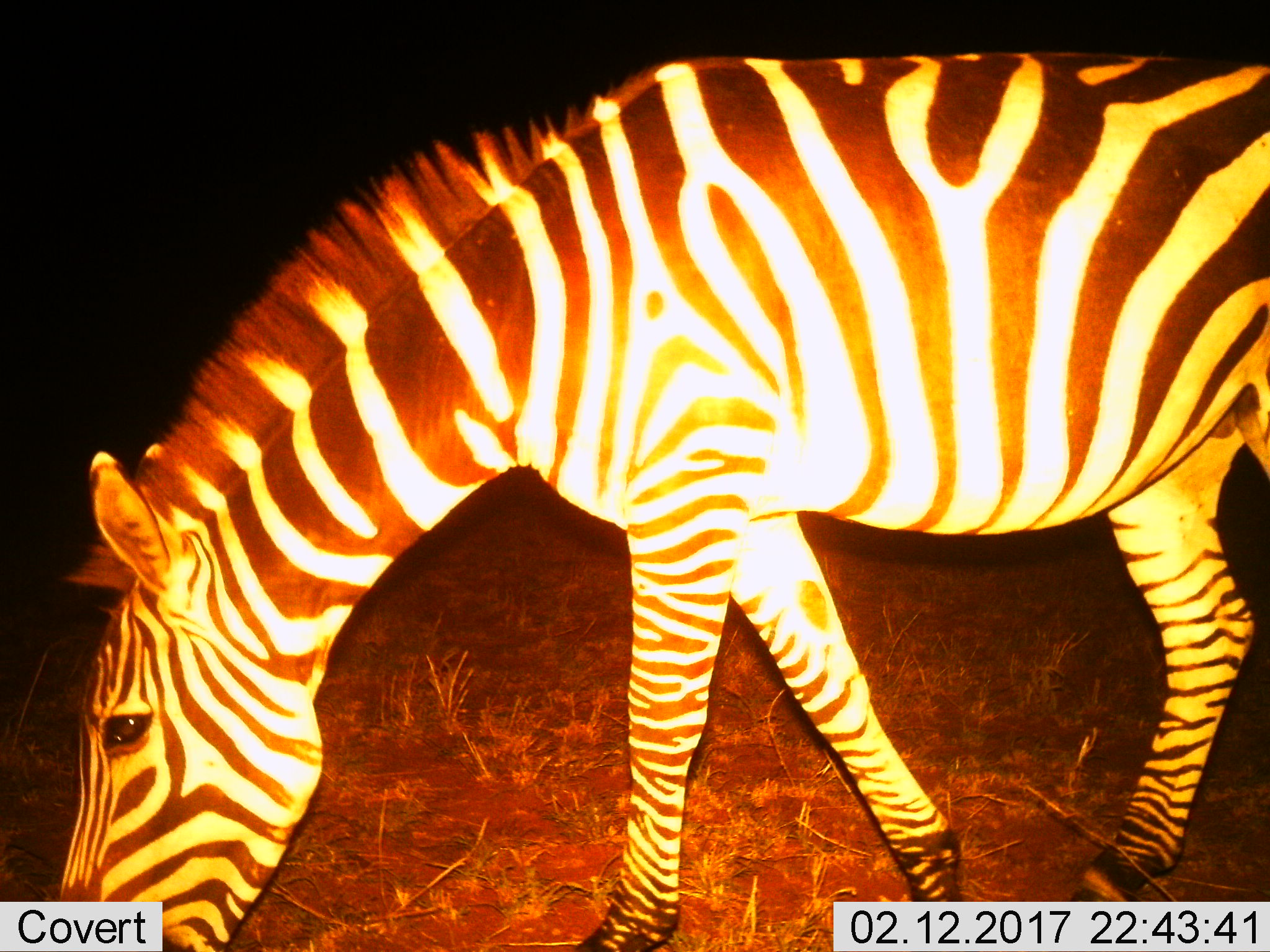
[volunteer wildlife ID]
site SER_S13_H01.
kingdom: Animalia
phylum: Chordata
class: Mammalia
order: Perissodactyla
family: Equidae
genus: Equus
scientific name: Equus quagga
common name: plains zebra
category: zebraplains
Zebraplains (plains zebra) (Equus quagga), count 1. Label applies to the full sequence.